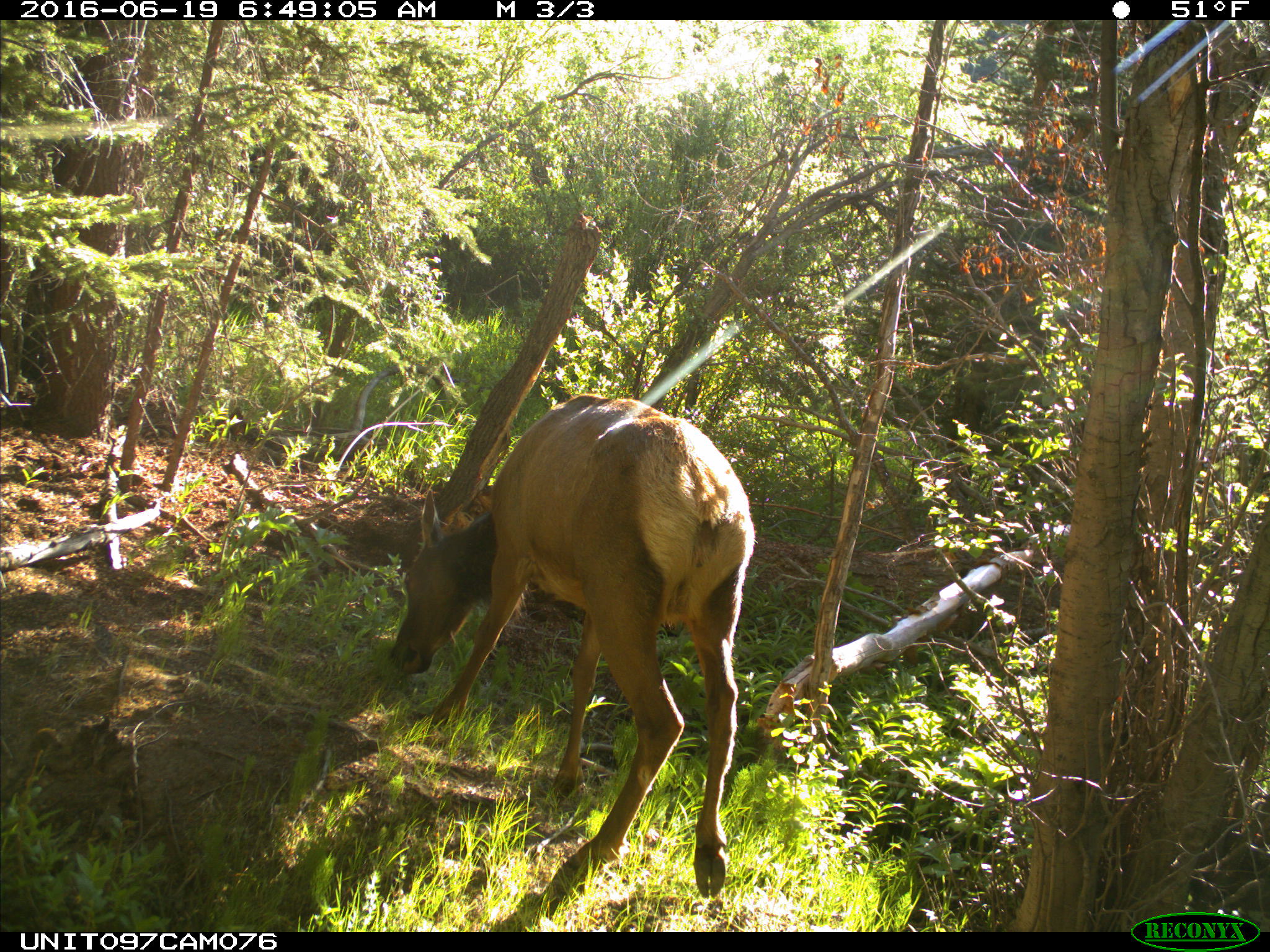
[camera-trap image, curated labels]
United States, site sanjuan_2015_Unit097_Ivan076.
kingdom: Animalia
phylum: Chordata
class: Mammalia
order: Artiodactyla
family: Cervidae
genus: Cervus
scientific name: Cervus elaphus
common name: red deer